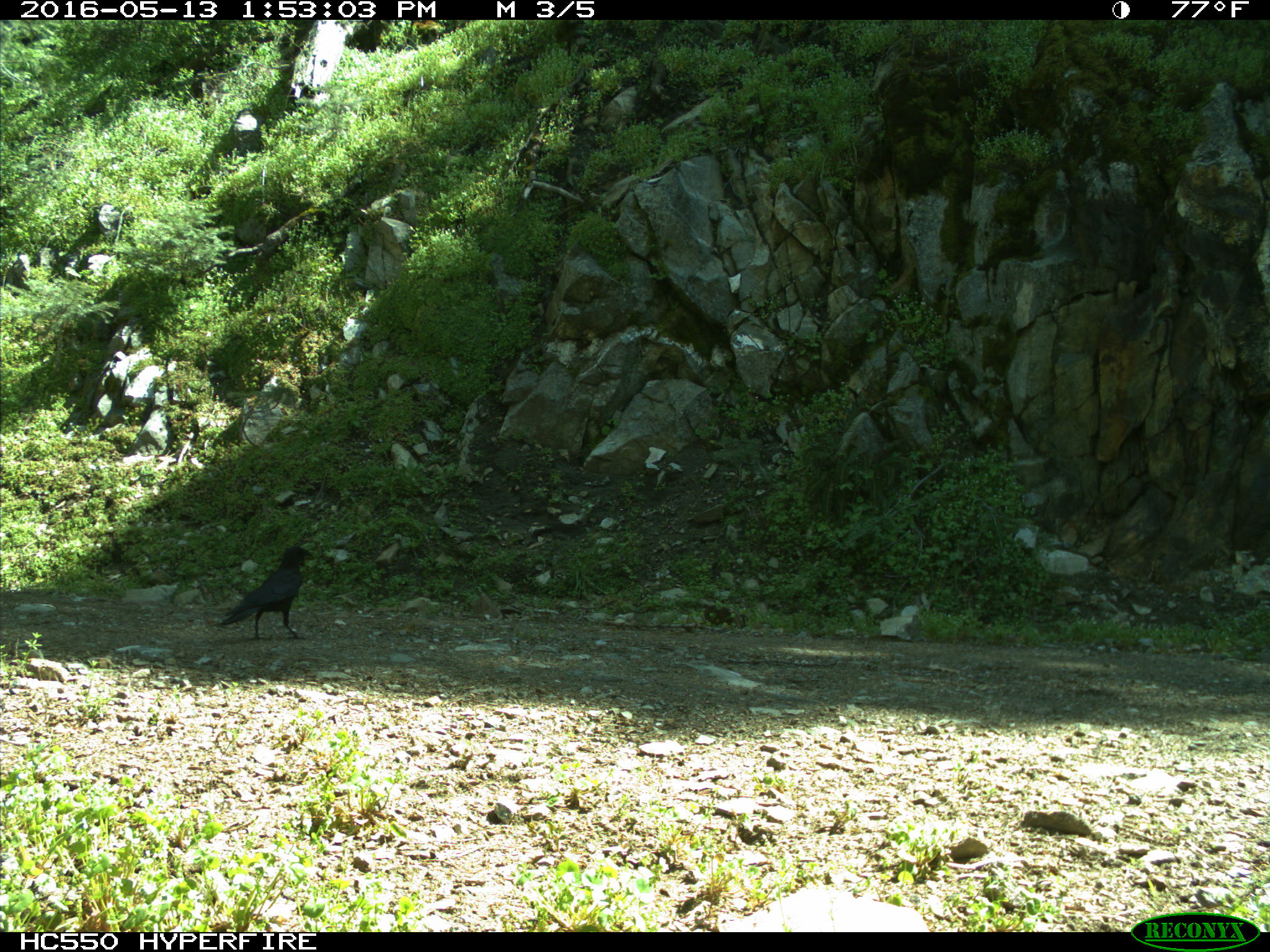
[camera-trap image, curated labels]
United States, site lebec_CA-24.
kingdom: Animalia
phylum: Chordata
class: Aves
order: Passeriformes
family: Corvidae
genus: Corvus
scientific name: Corvus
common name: crows and ravens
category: unidentified corvus